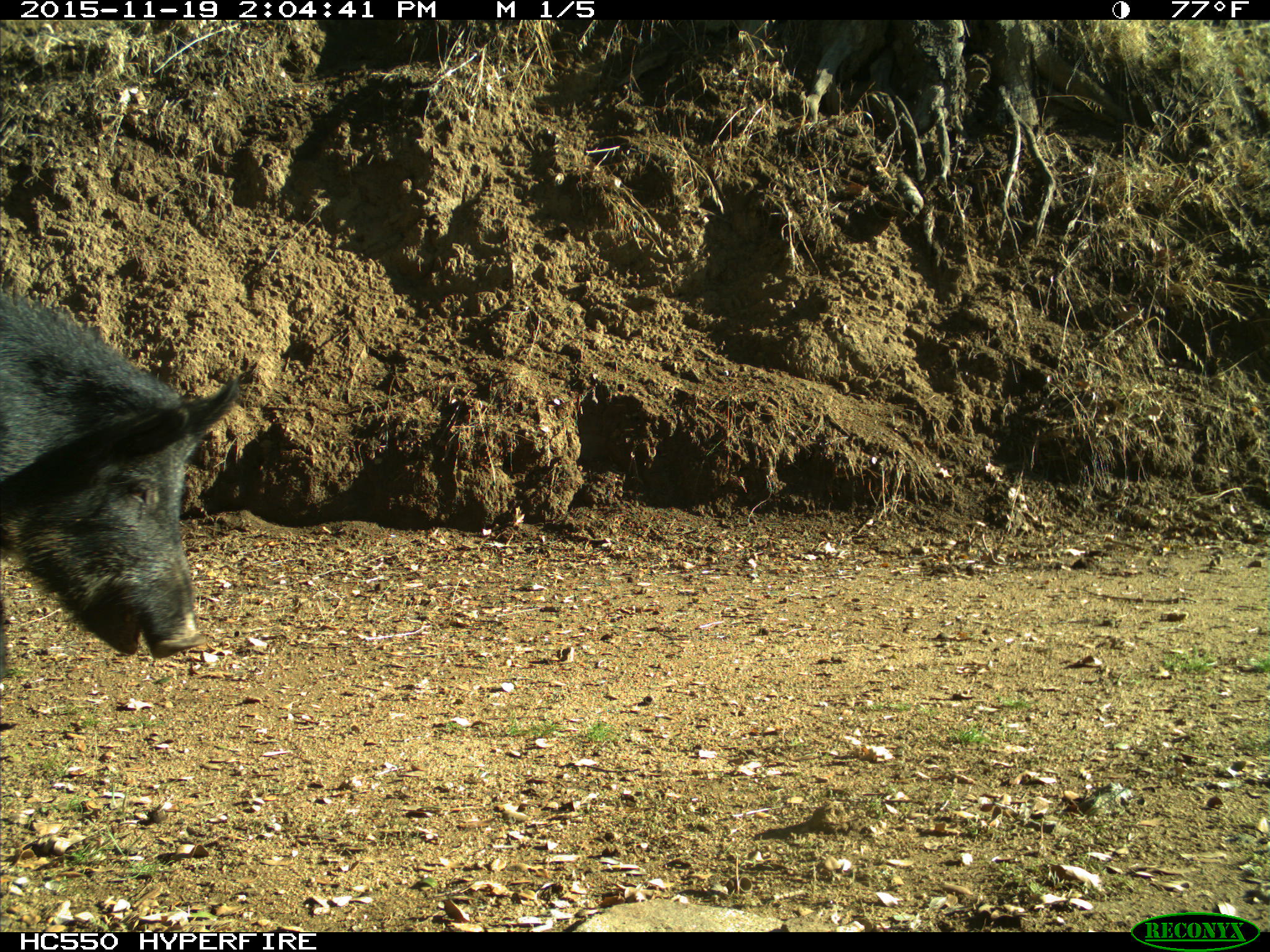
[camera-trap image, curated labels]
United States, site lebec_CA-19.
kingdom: Animalia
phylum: Chordata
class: Mammalia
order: Artiodactyla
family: Suidae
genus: Sus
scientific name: Sus scrofa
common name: wild boar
Sus scrofa (wild boar).